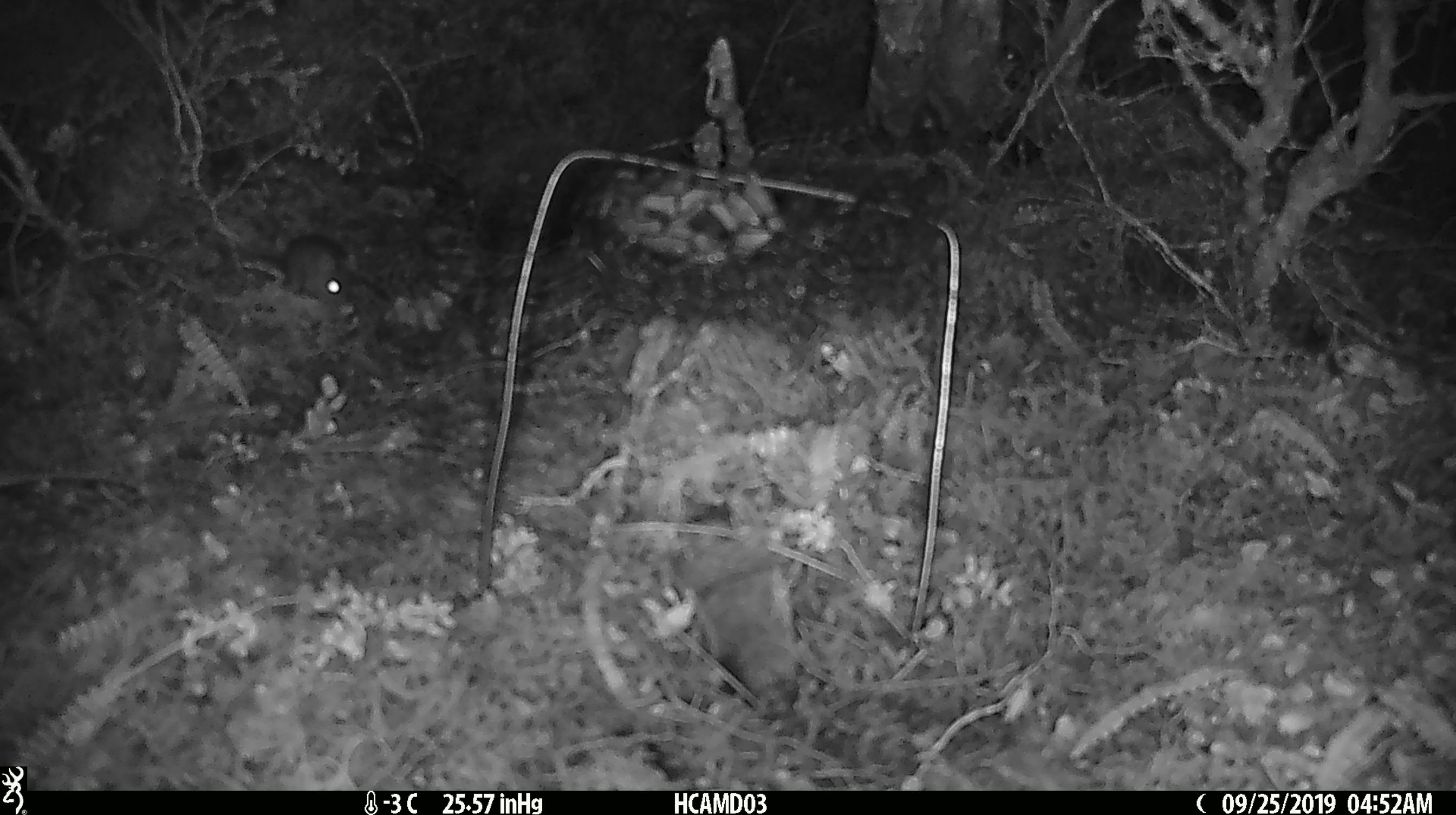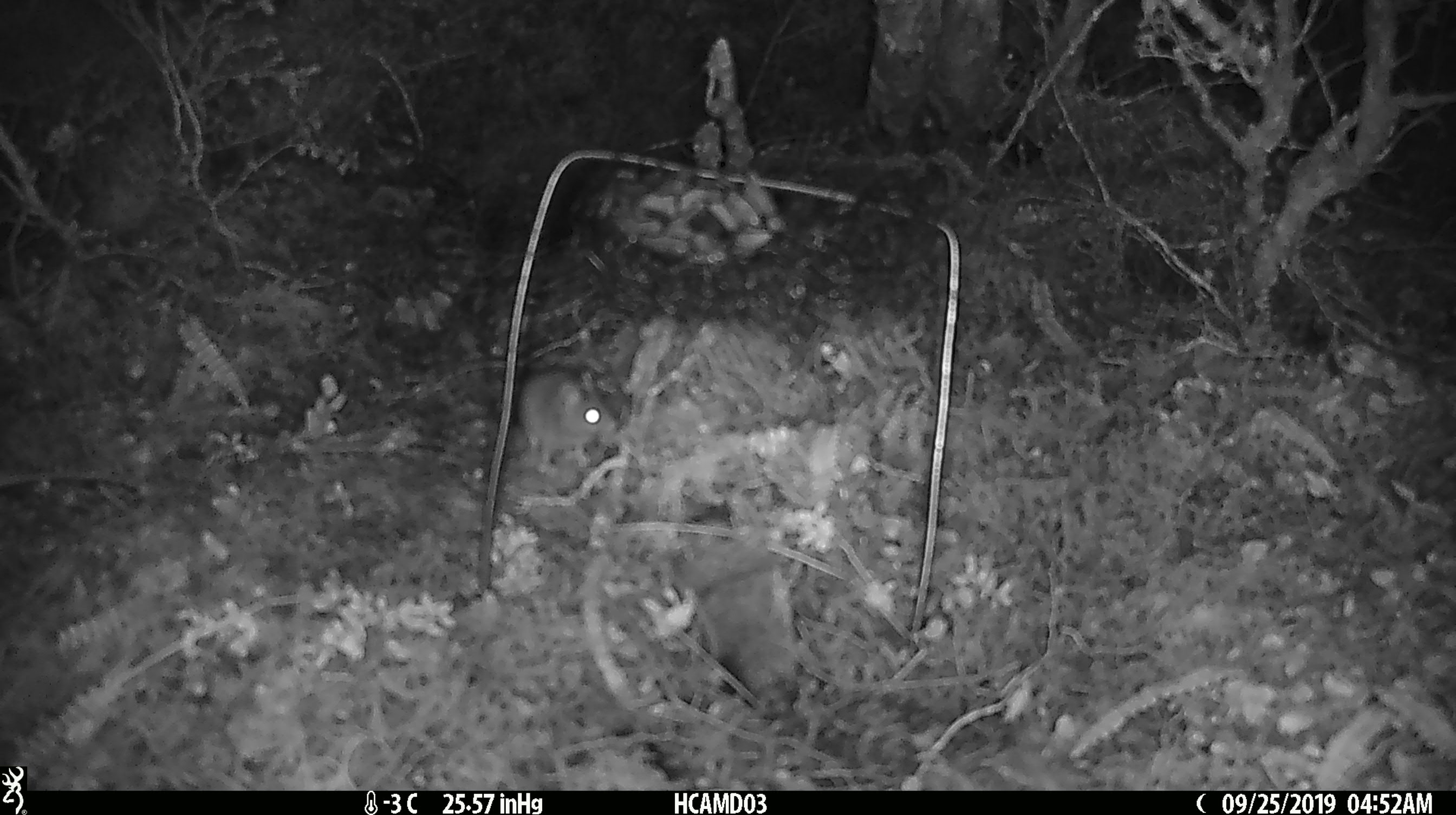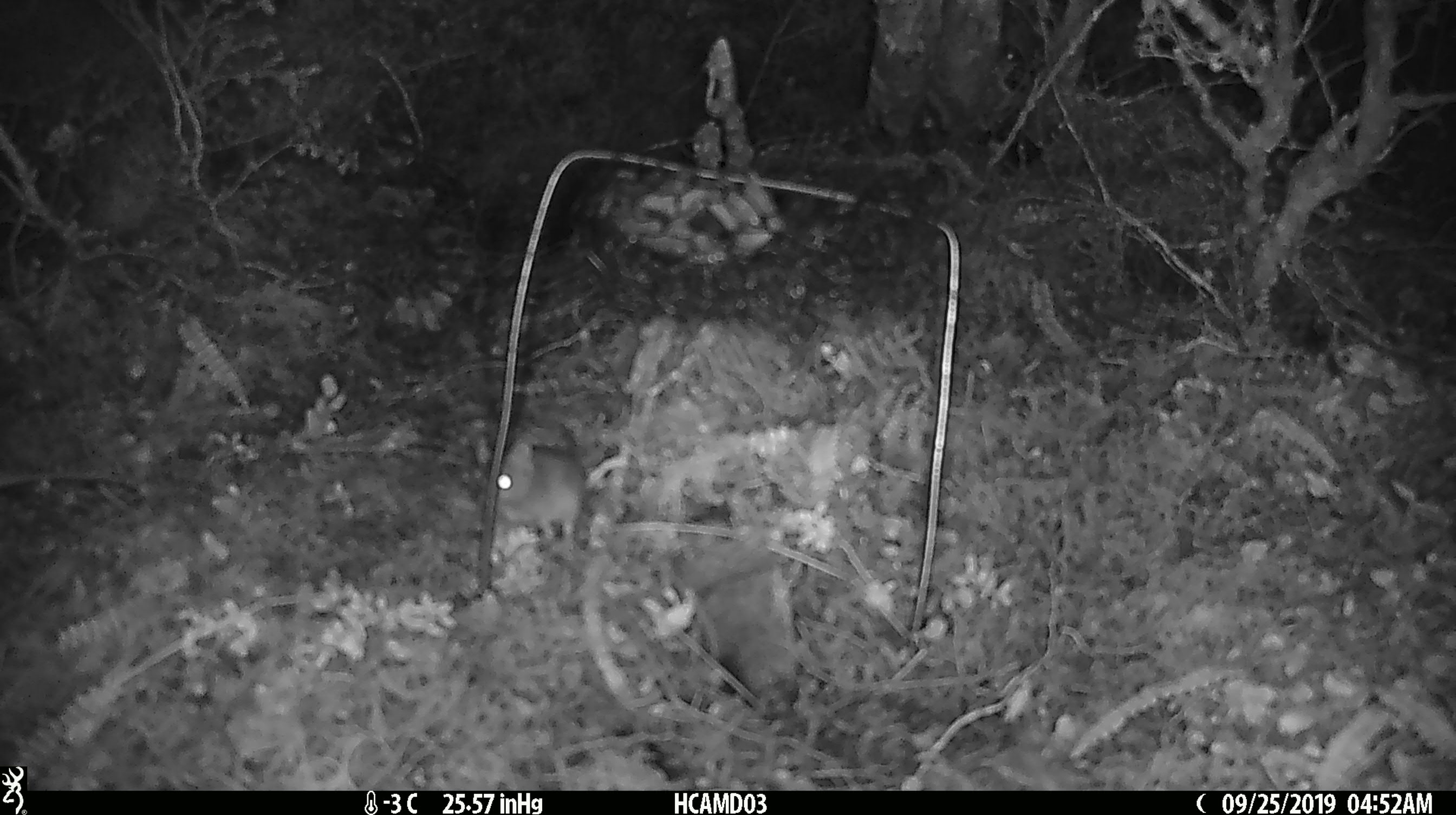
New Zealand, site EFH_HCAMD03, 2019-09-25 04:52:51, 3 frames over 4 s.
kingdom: Animalia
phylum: Chordata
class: Mammalia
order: Rodentia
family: Muridae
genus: Mus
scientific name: Mus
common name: mouse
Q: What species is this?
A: Mouse (Mus).